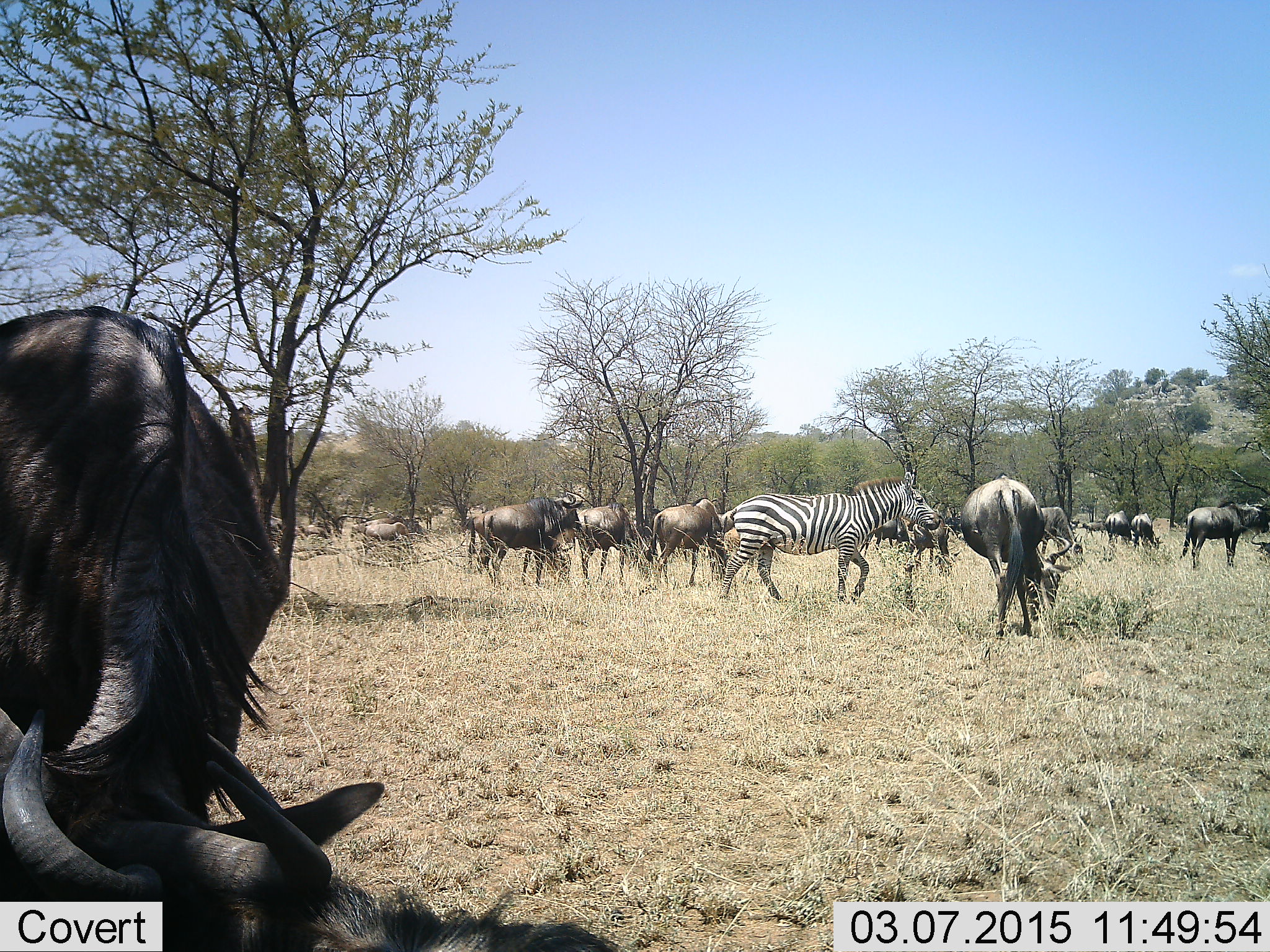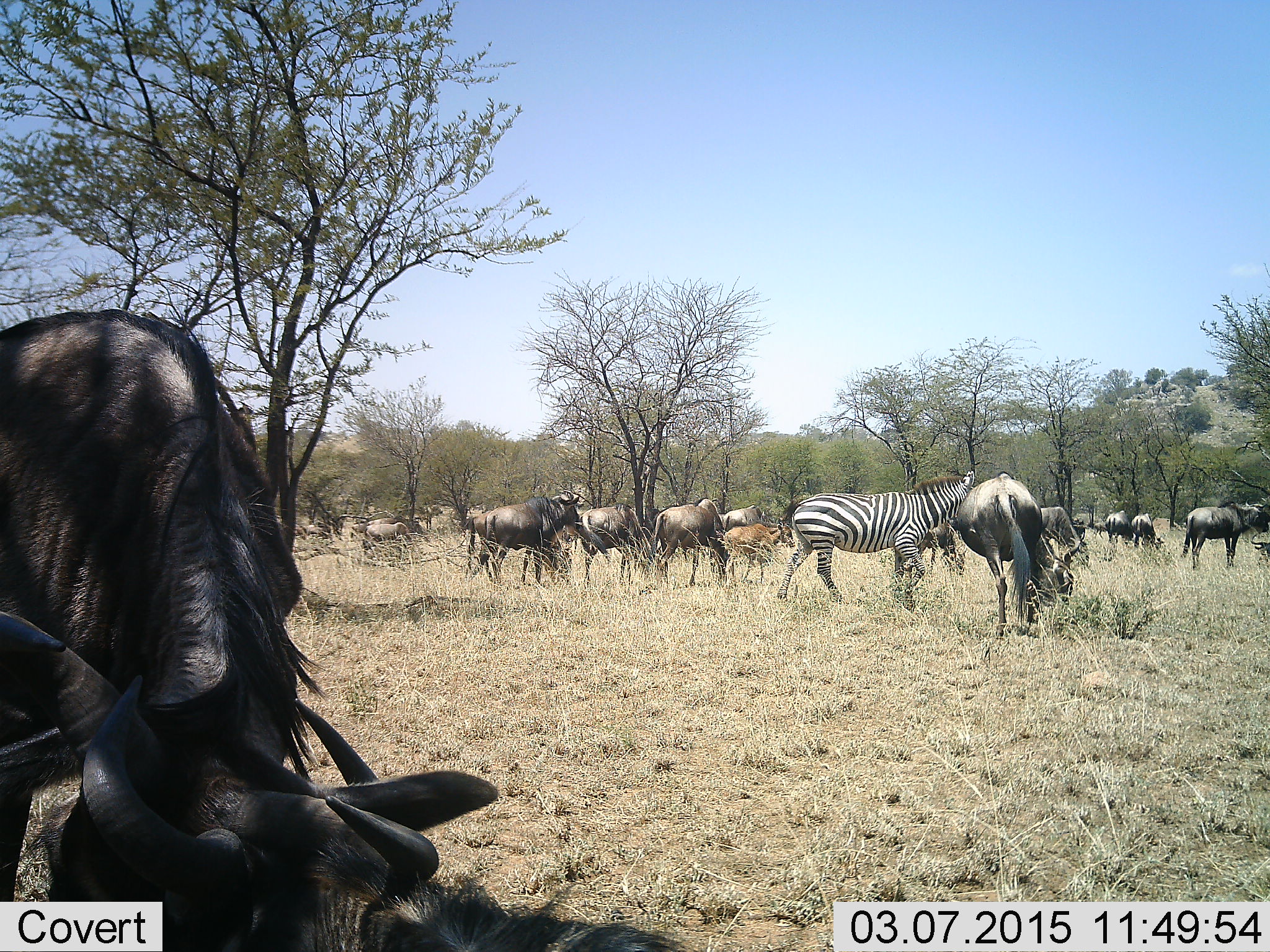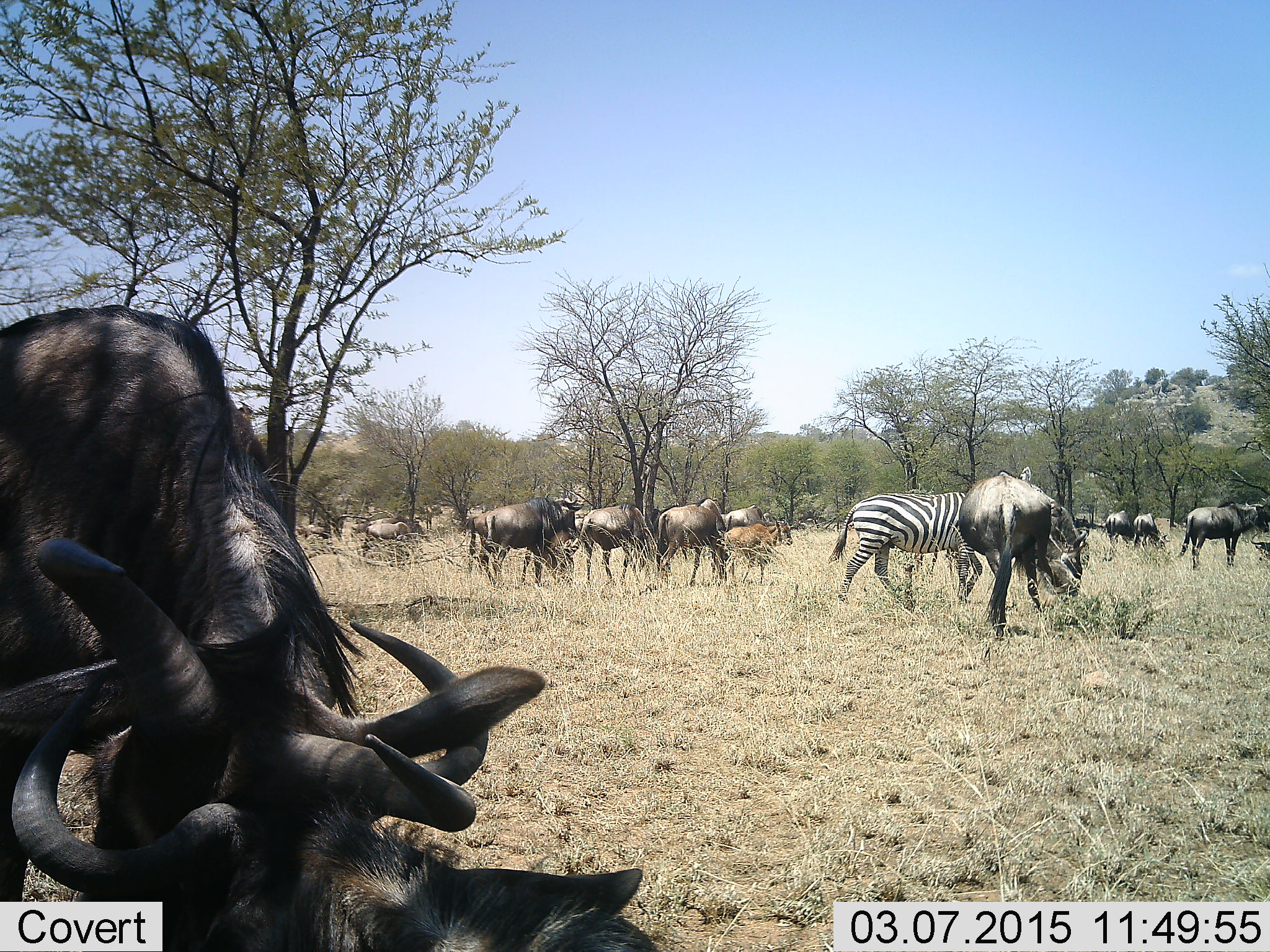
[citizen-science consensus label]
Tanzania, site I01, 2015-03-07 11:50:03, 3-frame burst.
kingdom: Animalia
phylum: Chordata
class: Mammalia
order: Artiodactyla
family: Bovidae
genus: Connochaetes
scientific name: Connochaetes taurinus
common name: blue wildebeest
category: wildebeest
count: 11-50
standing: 43%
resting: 7%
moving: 36%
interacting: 21%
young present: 36%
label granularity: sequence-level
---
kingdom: Animalia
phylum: Chordata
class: Mammalia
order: Perissodactyla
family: Equidae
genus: Equus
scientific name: Equus quagga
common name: plains zebra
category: zebra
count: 1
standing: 21%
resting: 0%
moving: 64%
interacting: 7%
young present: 0%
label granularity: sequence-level